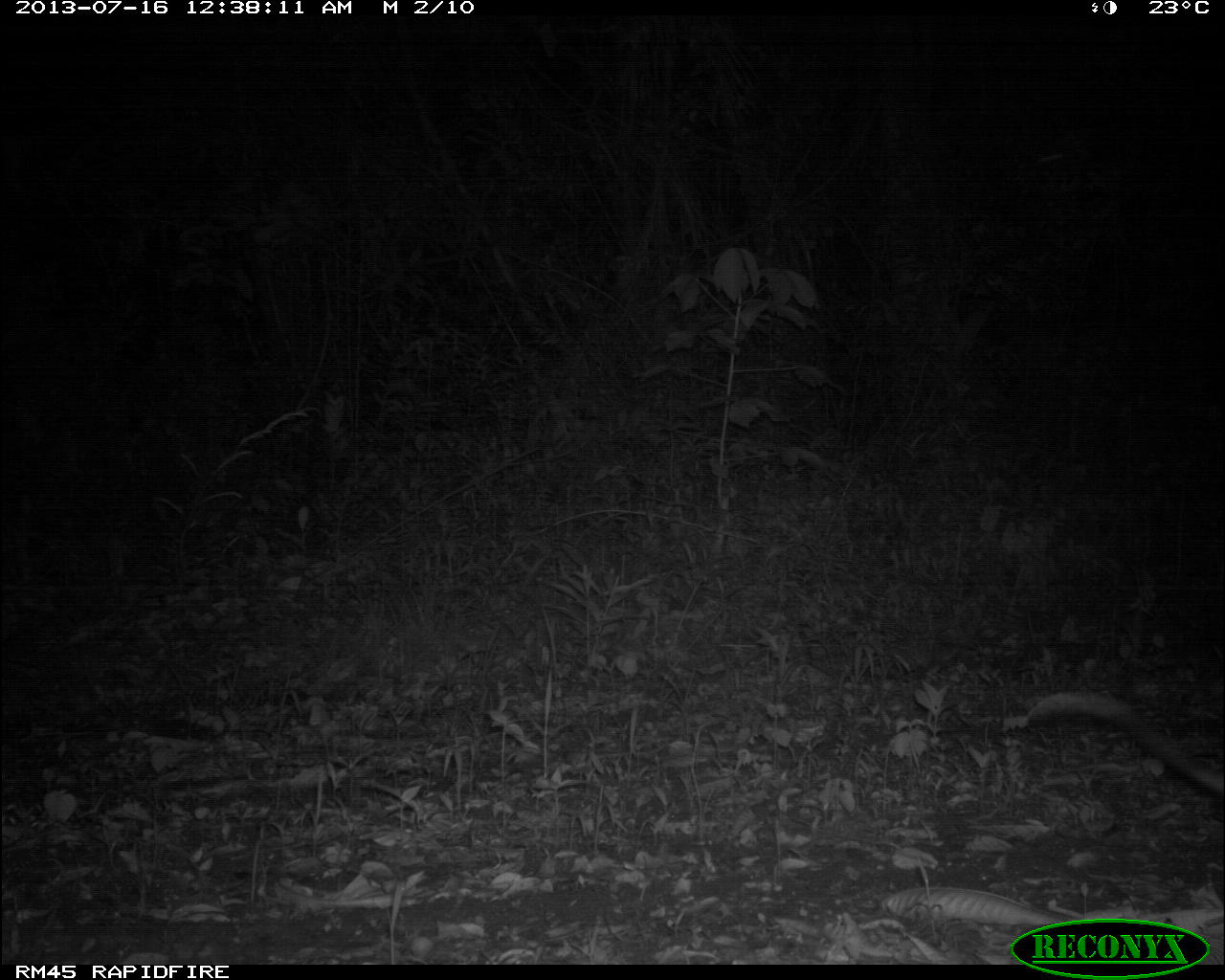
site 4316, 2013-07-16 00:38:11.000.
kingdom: Animalia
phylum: Chordata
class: Mammalia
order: Didelphimorphia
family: Didelphidae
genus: Didelphis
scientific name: Didelphis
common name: american opossums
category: didelphis sp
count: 1